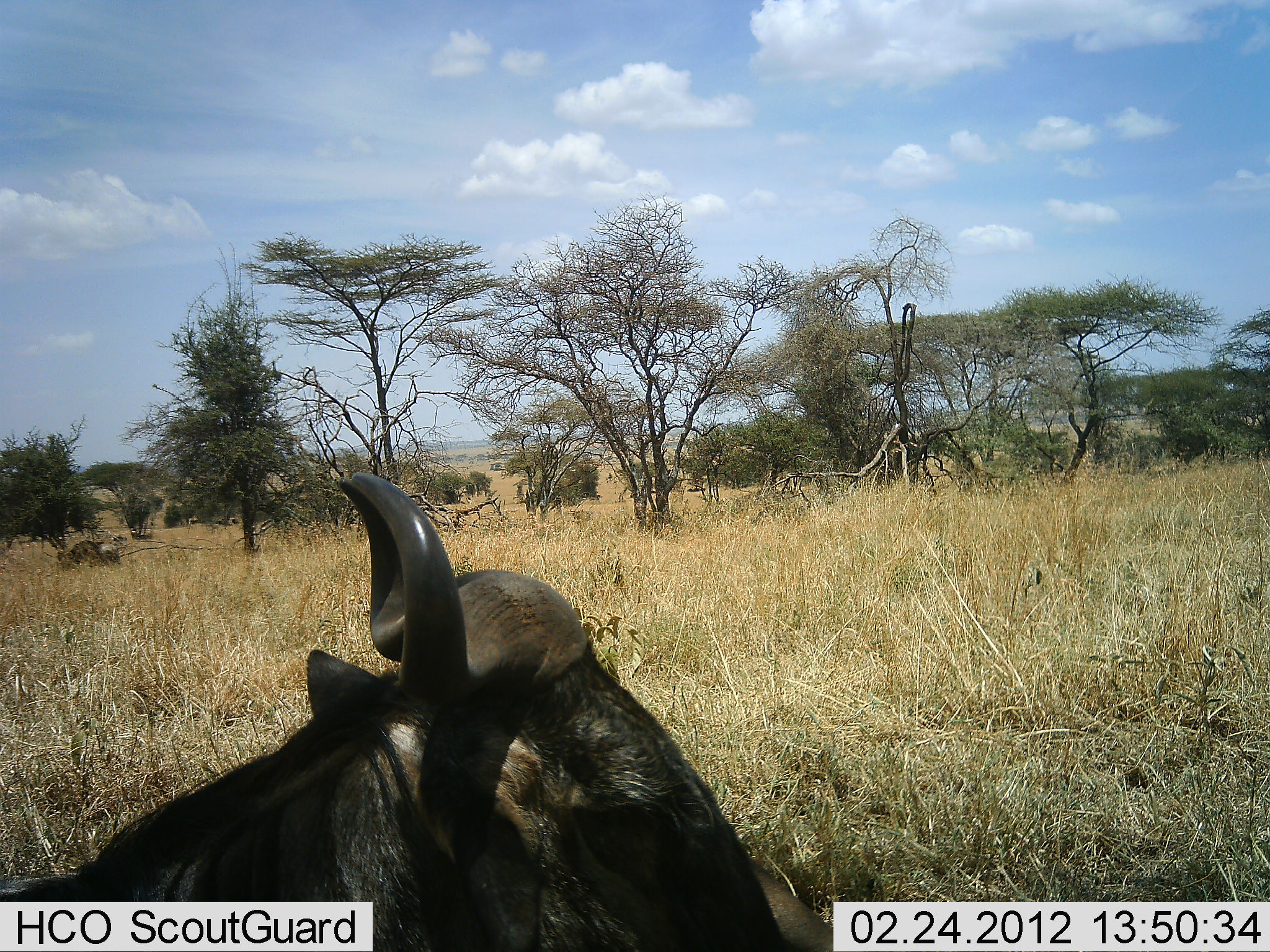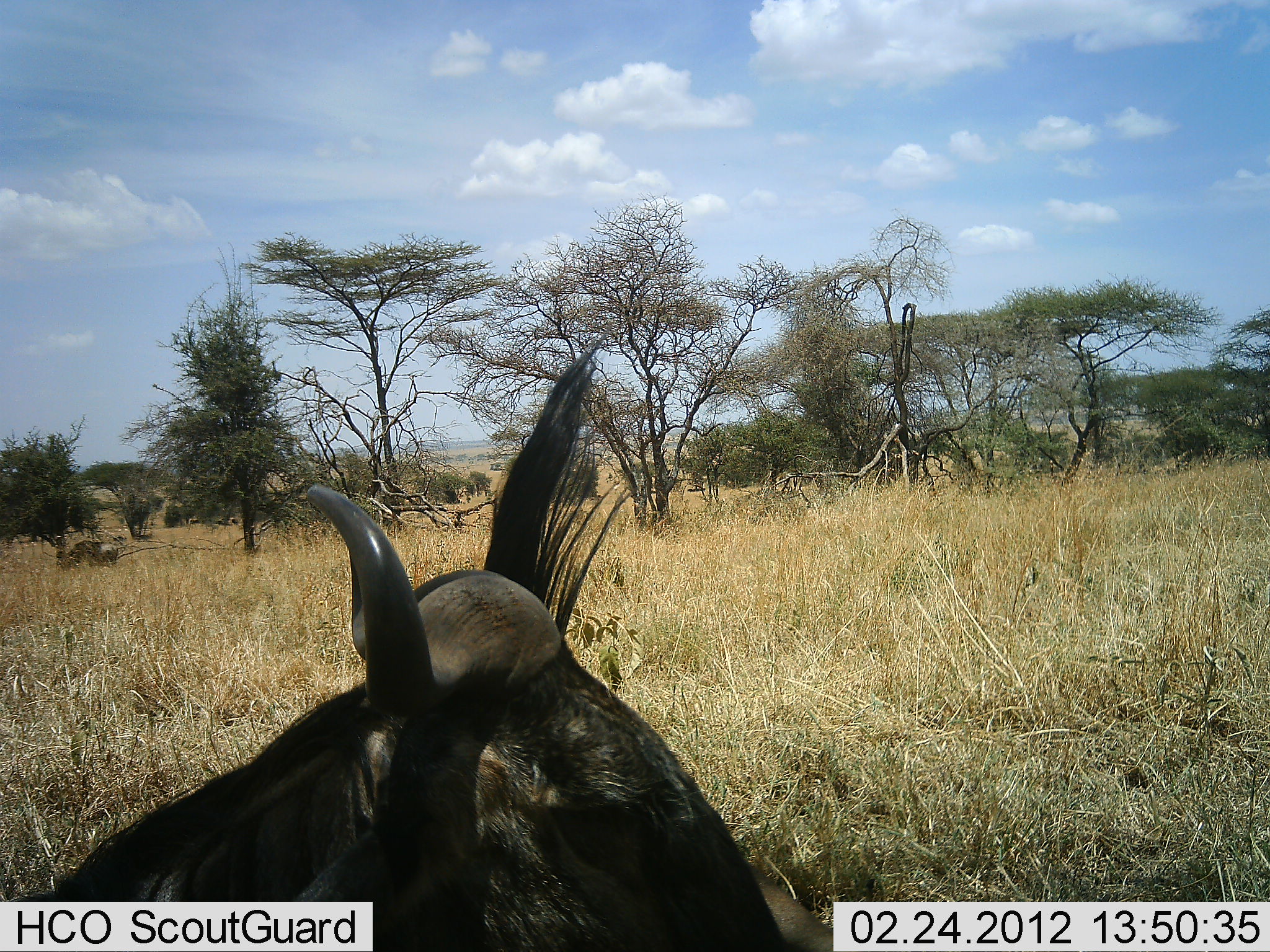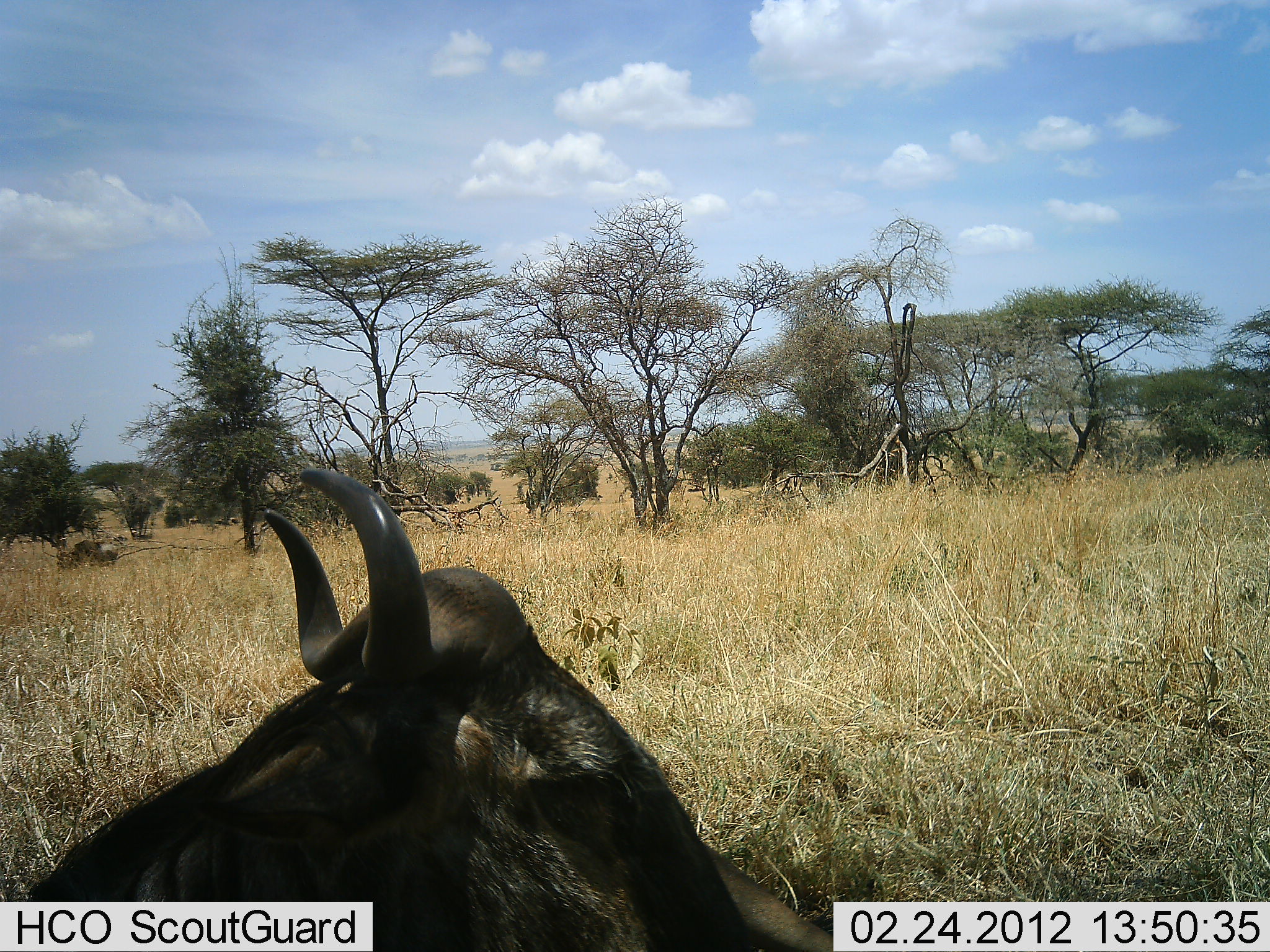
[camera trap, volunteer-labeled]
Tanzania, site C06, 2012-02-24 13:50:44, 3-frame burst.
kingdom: Animalia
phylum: Chordata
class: Mammalia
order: Artiodactyla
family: Bovidae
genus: Connochaetes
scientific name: Connochaetes taurinus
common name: blue wildebeest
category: wildebeest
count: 1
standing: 29%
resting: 65%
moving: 0%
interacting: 6%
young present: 0%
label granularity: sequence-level